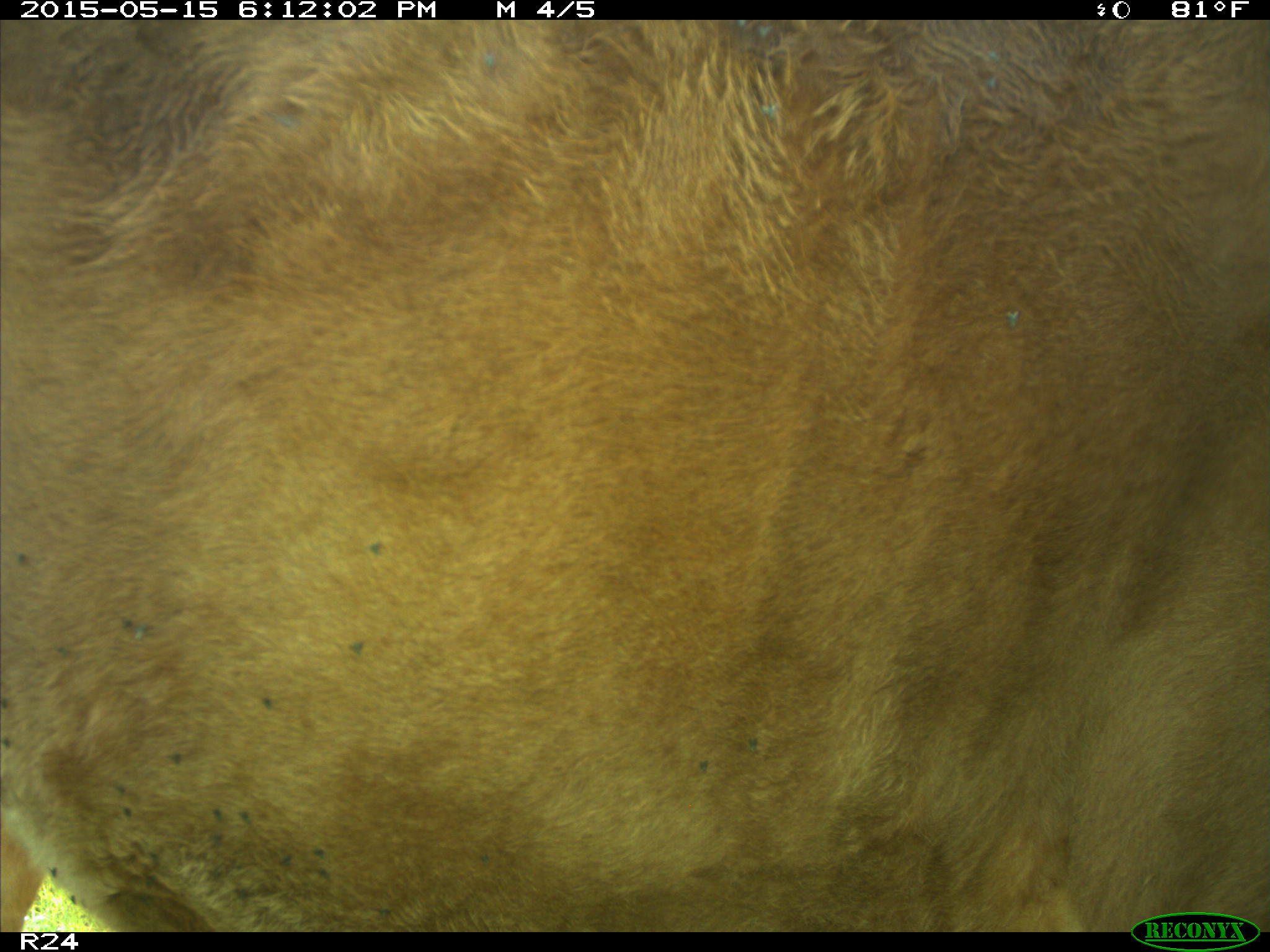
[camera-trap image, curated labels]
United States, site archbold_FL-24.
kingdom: Animalia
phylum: Chordata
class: Mammalia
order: Artiodactyla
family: Bovidae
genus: Bos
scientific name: Bos taurus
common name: domestic cow